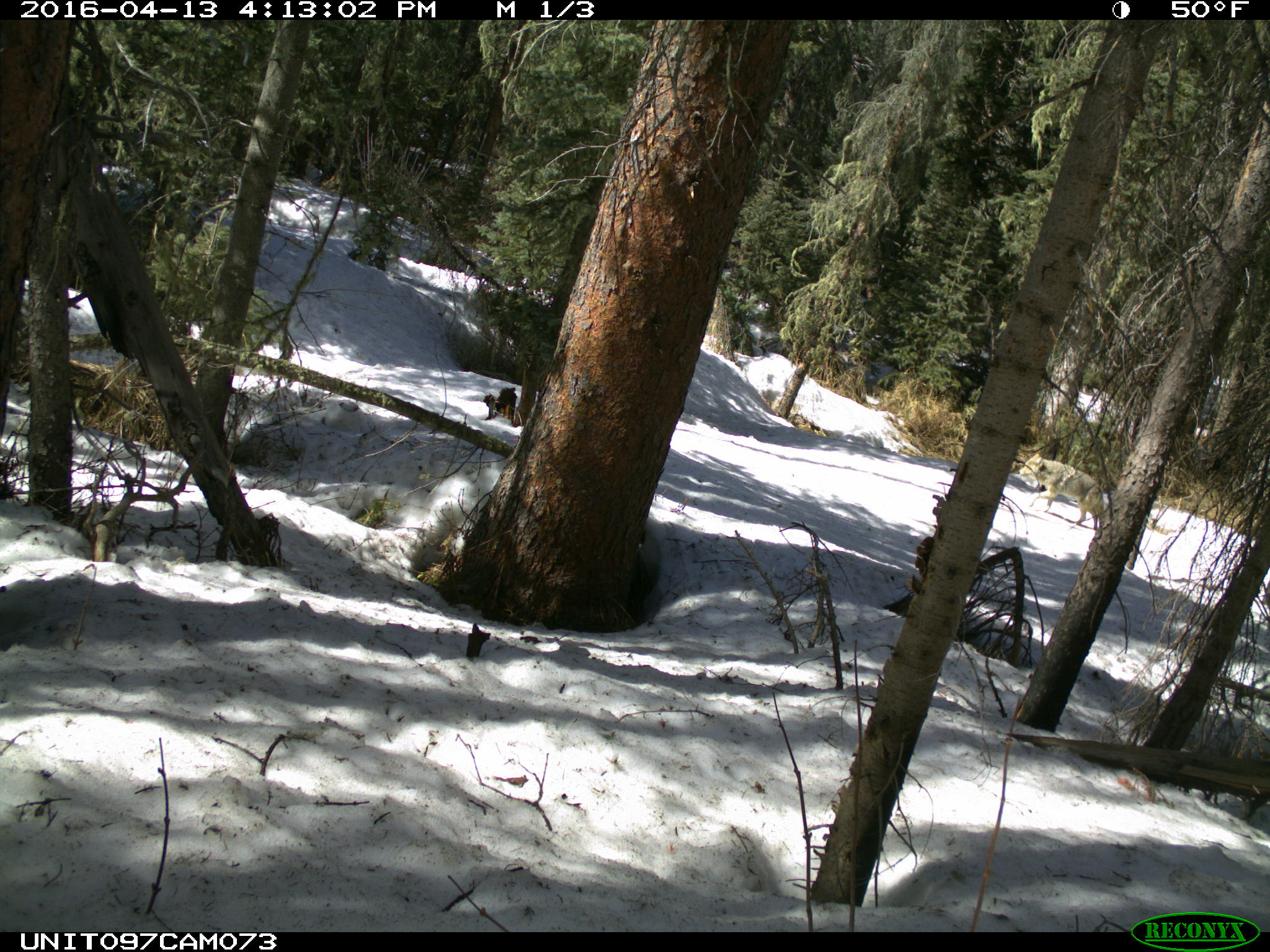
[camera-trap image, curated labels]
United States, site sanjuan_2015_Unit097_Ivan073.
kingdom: Animalia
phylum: Chordata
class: Mammalia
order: Carnivora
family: Canidae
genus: Canis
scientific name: Canis latrans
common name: coyote